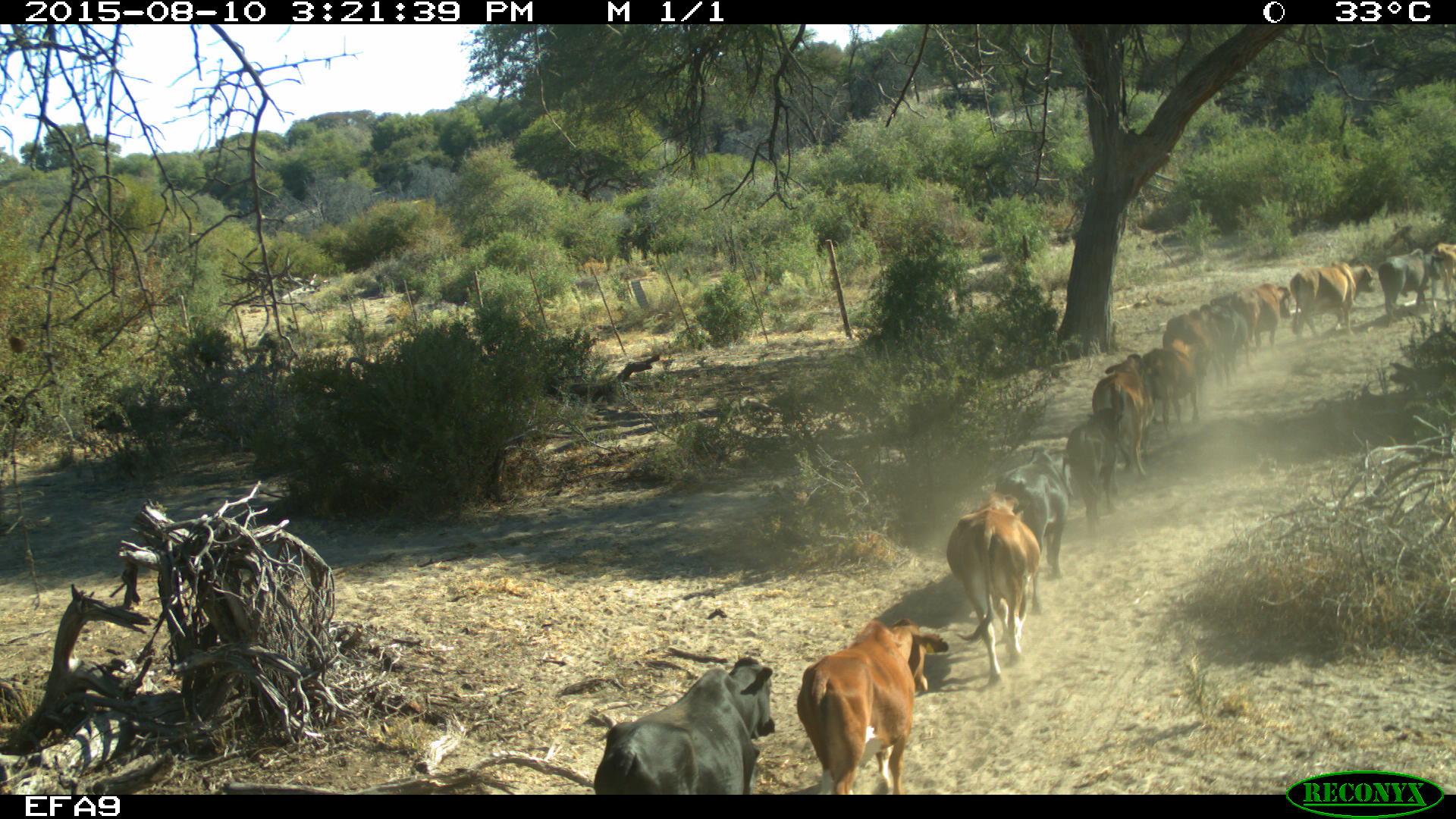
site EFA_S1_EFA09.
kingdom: Animalia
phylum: Chordata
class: Mammalia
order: Artiodactyla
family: Bovidae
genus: Bos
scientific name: Bos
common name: cattle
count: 11-50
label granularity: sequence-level